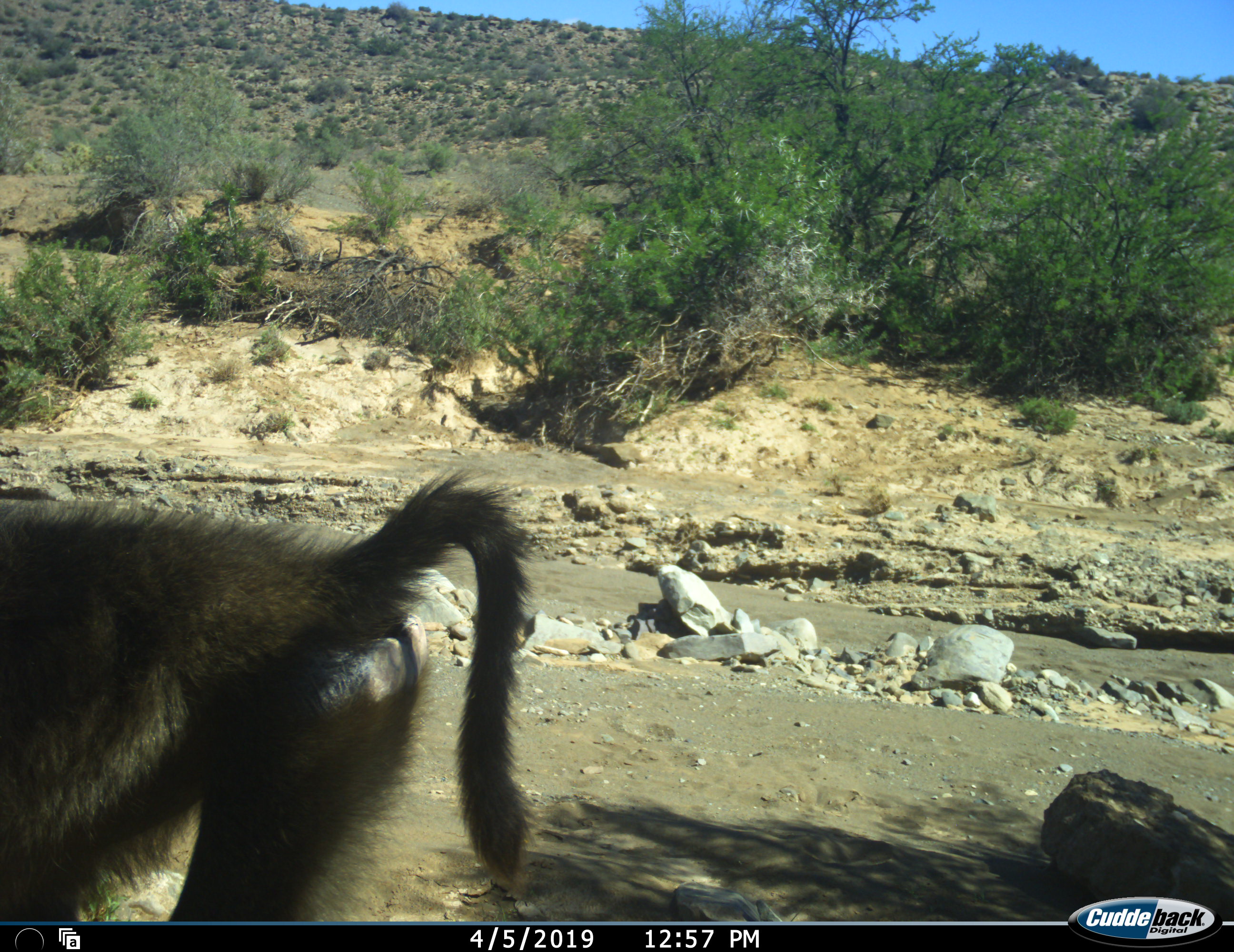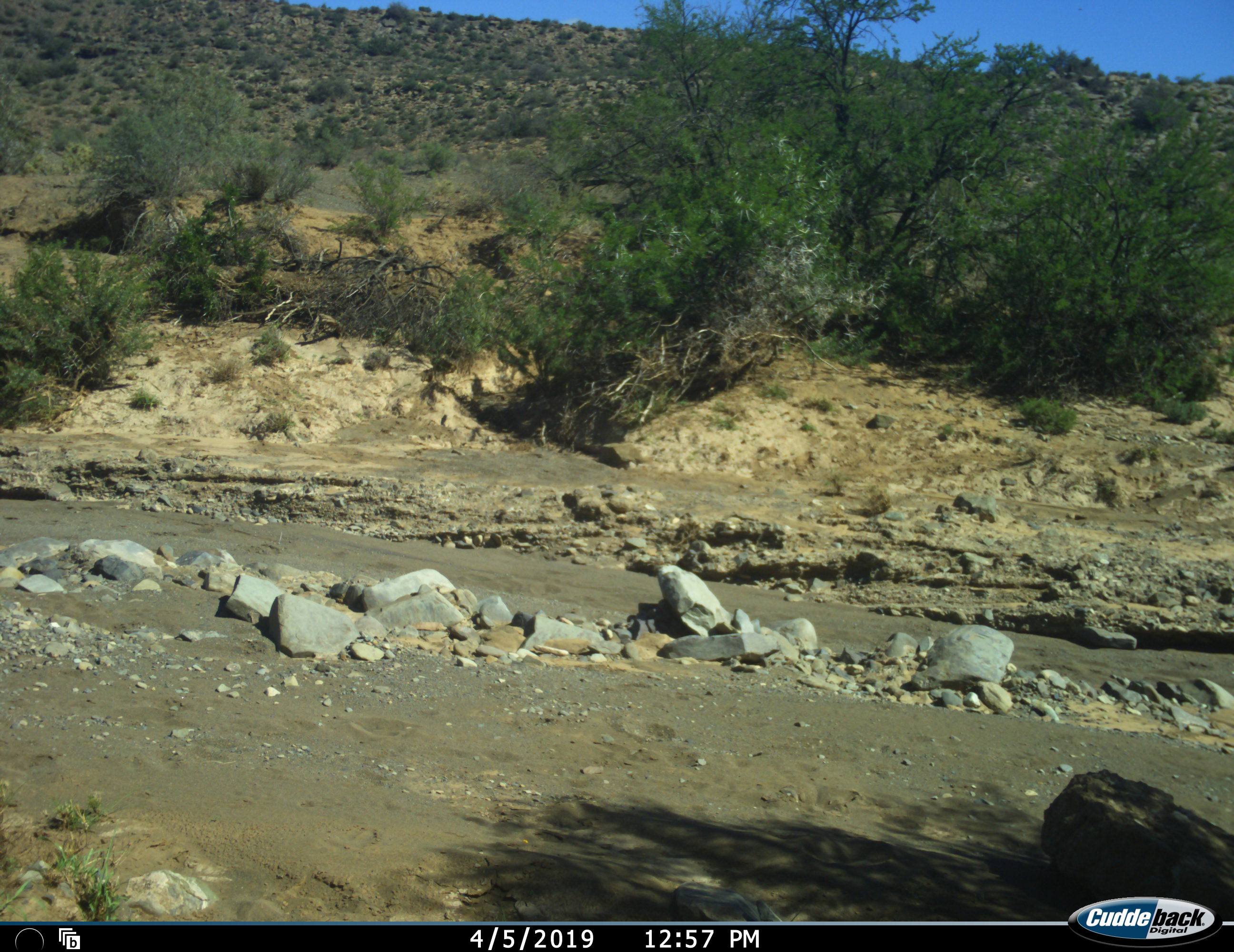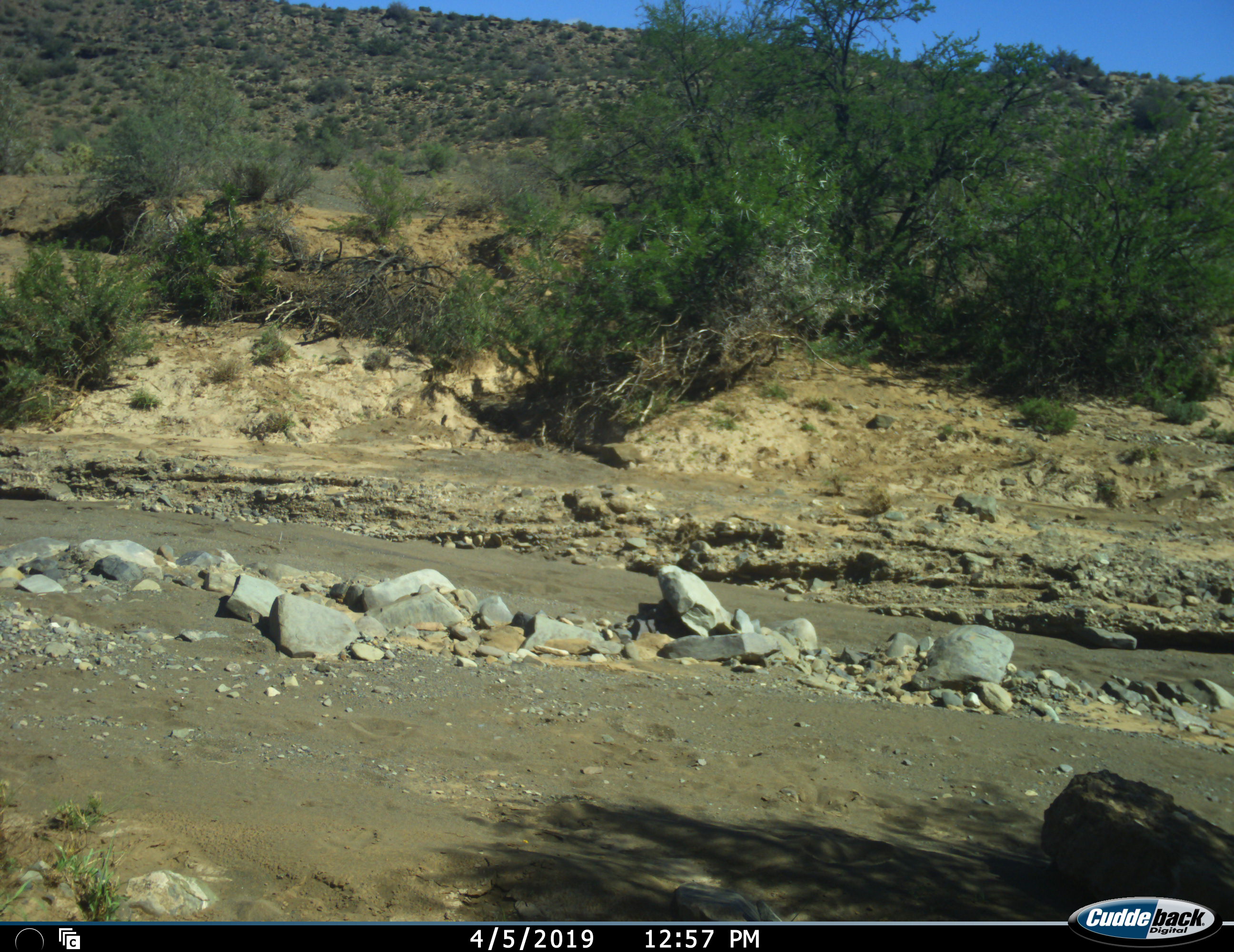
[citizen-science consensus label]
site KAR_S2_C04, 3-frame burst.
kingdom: Animalia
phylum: Chordata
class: Mammalia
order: Primates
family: Cercopithecidae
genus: Papio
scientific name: Papio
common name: baboon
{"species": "baboon (Papio)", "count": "1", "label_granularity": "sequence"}